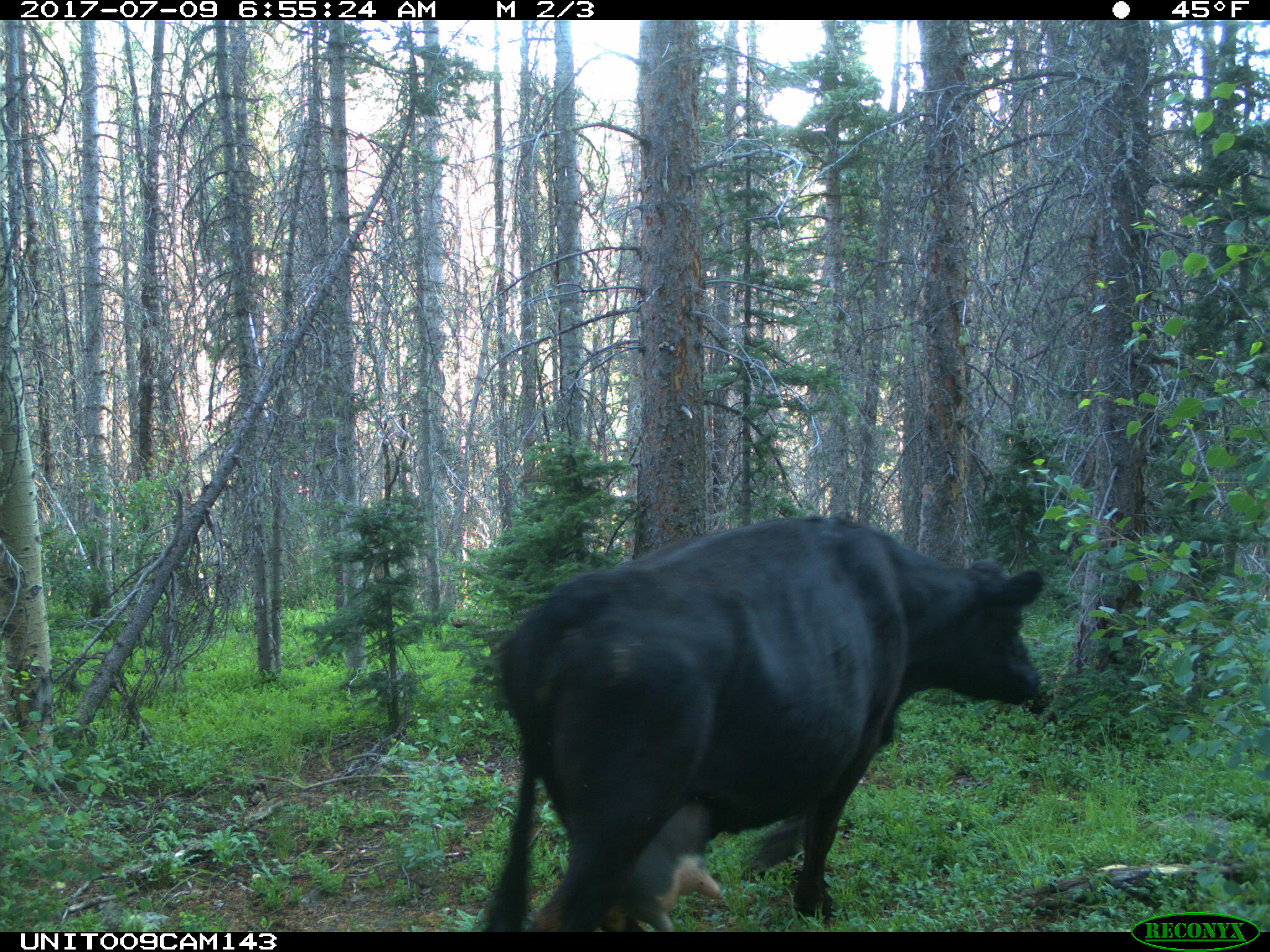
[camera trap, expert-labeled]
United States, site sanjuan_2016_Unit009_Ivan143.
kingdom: Animalia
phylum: Chordata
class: Mammalia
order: Artiodactyla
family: Bovidae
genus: Bos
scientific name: Bos taurus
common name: domestic cow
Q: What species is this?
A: Bos taurus (domestic cow).